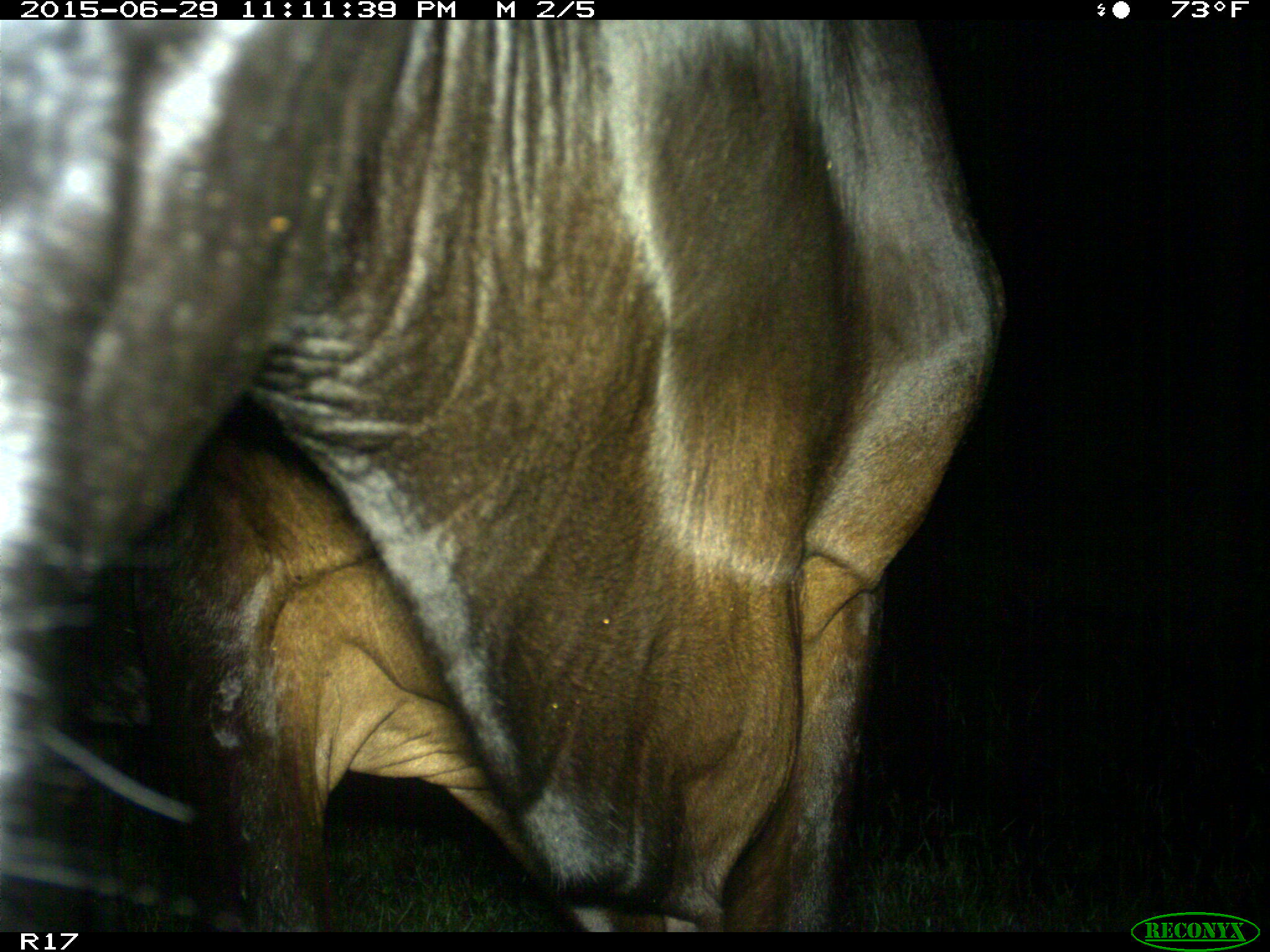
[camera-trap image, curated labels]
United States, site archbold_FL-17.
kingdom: Animalia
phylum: Chordata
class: Mammalia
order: Artiodactyla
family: Bovidae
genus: Bos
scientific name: Bos taurus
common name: domestic cow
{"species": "Bos taurus (domestic cow)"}